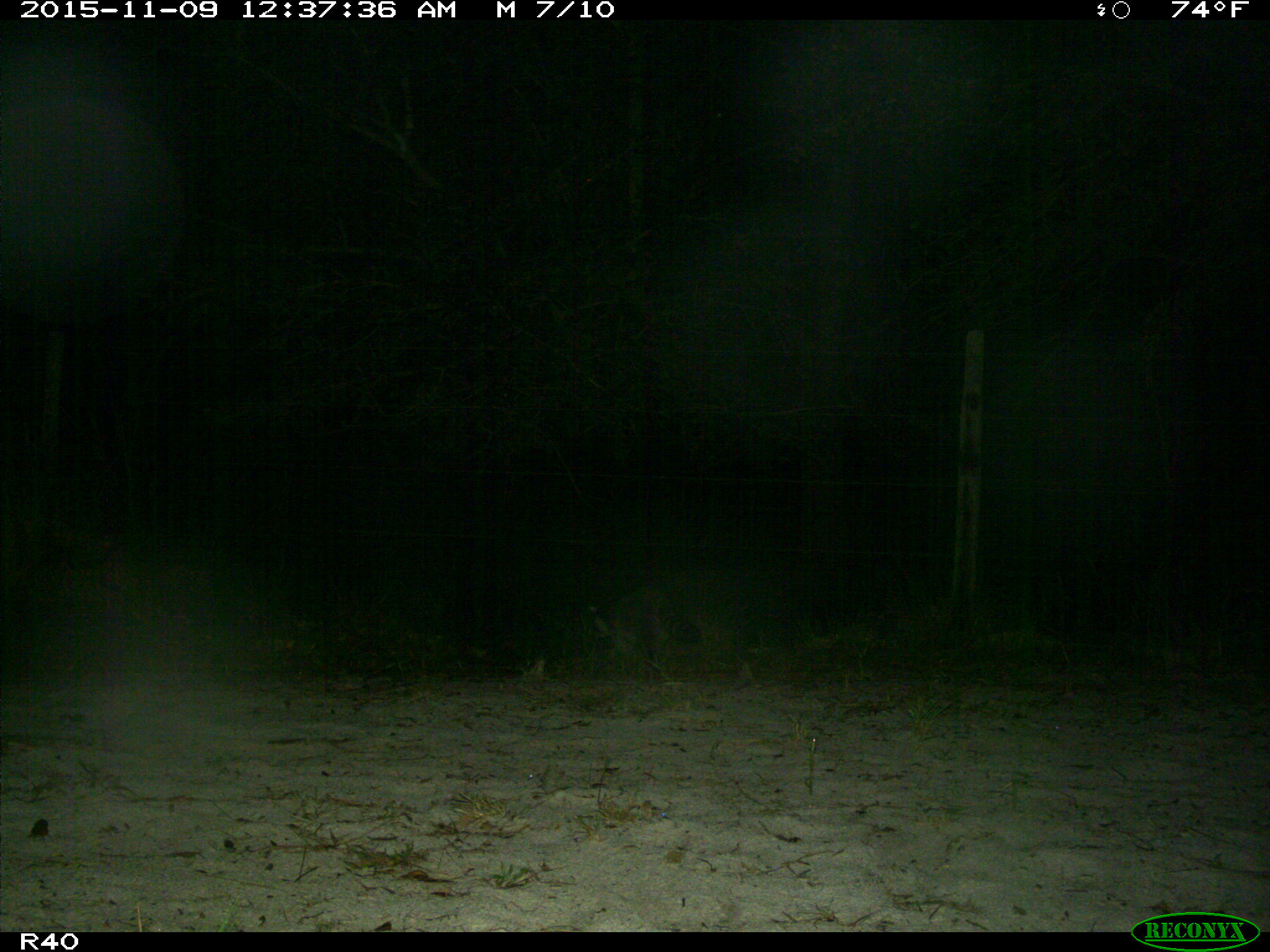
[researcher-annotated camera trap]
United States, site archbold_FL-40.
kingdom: Animalia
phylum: Chordata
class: Mammalia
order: Carnivora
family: Procyonidae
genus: Procyon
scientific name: Procyon lotor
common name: common raccoon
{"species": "Procyon lotor (common raccoon)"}